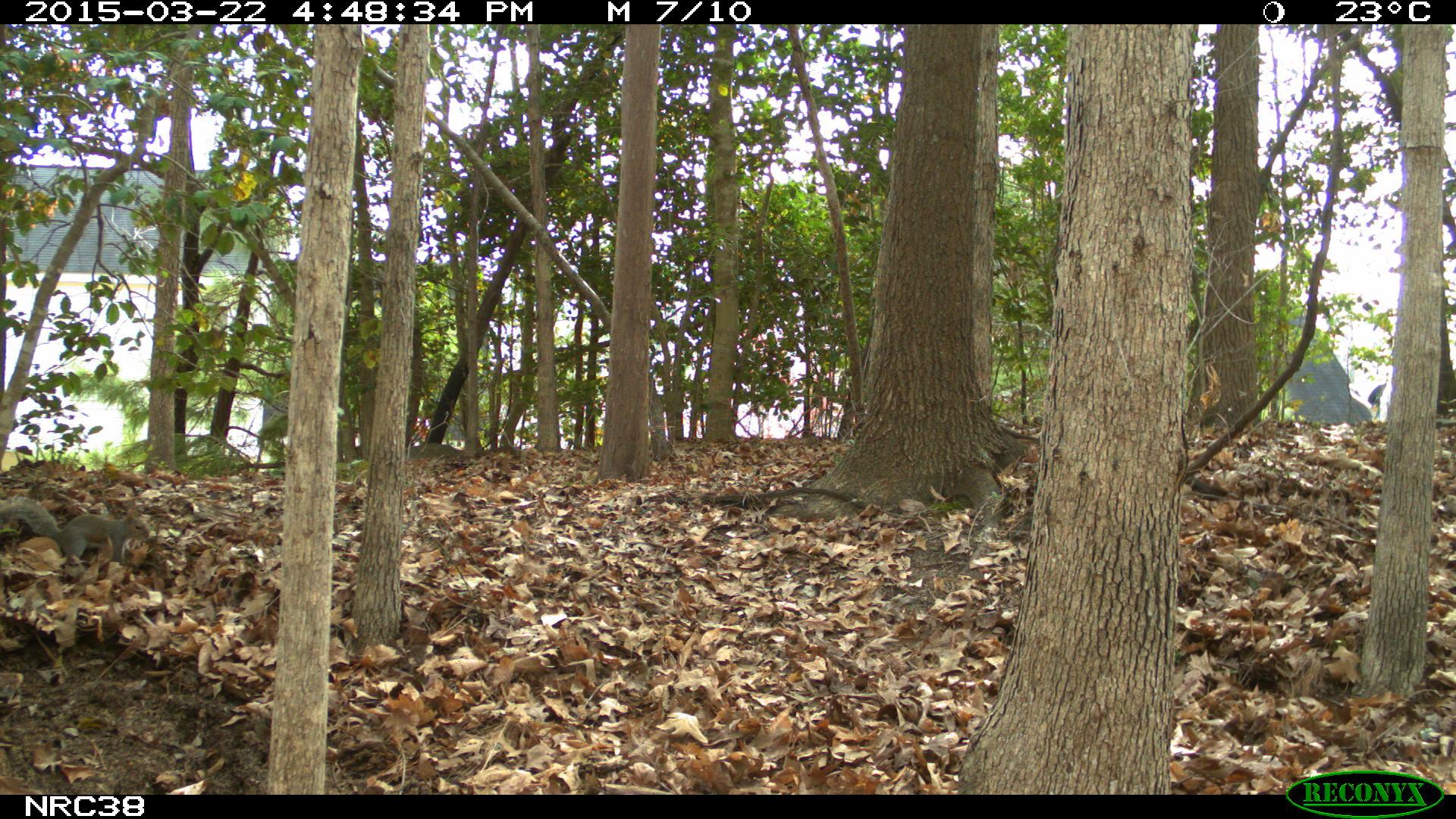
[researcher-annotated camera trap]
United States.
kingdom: Animalia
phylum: Chordata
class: Mammalia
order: Rodentia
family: Sciuridae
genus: Sciurus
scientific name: Sciurus carolinensis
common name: eastern gray squirrel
Eastern Gray Squirrel (Sciurus carolinensis).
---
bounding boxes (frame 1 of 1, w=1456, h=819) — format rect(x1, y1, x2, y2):
Eastern Gray Squirrel: rect(0, 488, 152, 571)